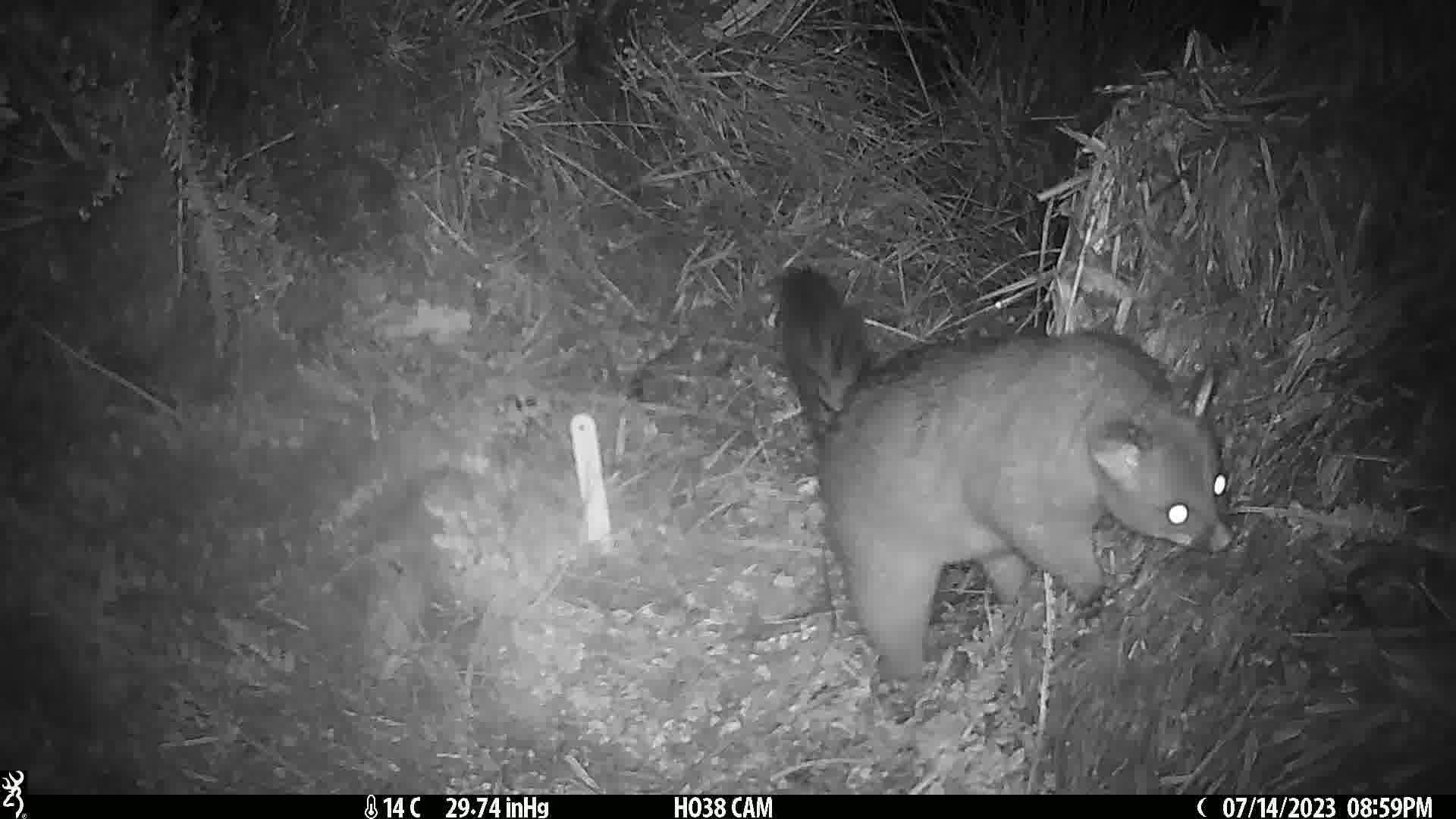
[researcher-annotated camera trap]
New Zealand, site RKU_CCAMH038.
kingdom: Animalia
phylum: Chordata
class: Mammalia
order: Diprotodontia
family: Phalangeridae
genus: Trichosurus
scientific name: Trichosurus vulpecula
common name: common brushtail possum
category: possum